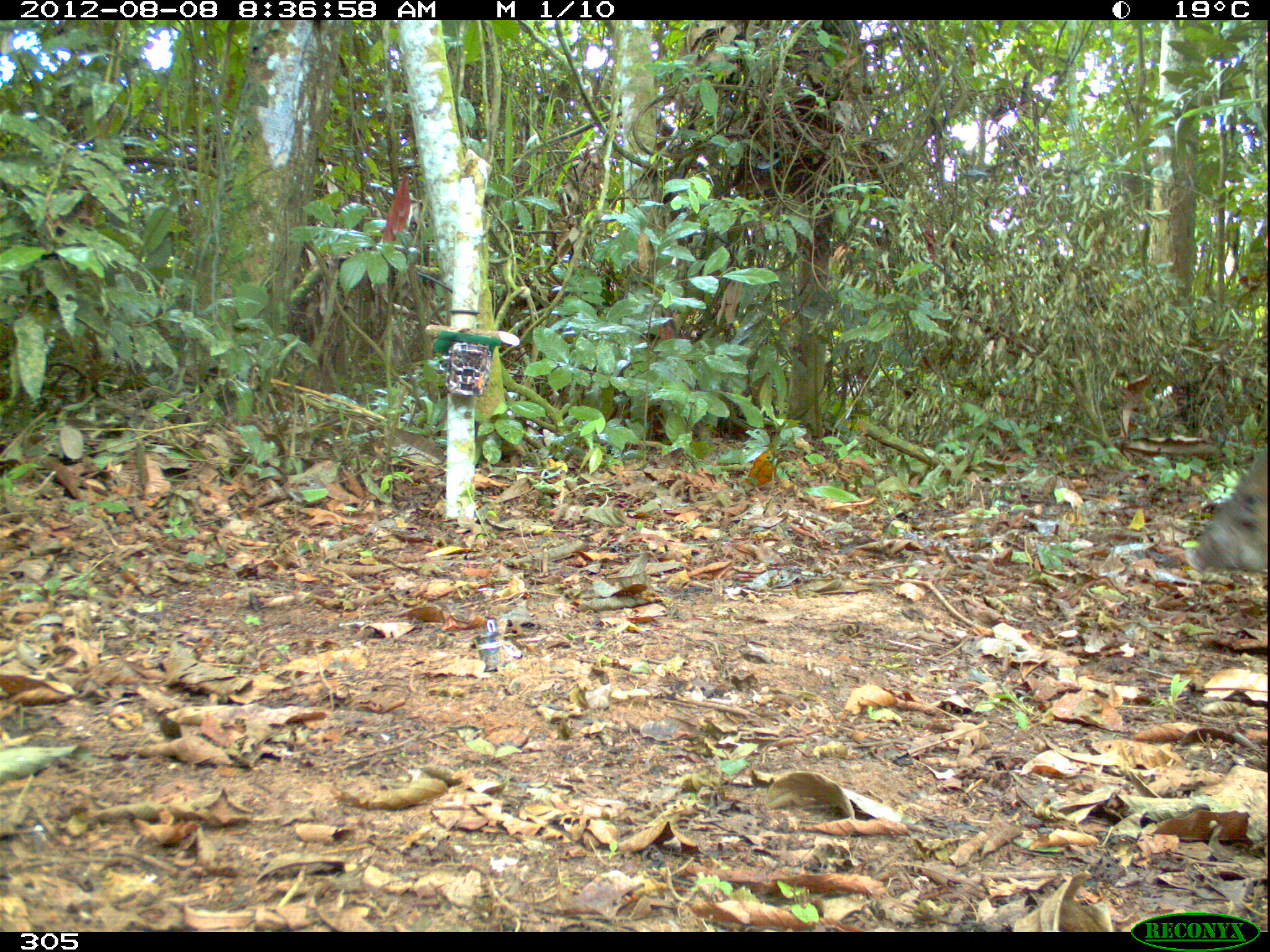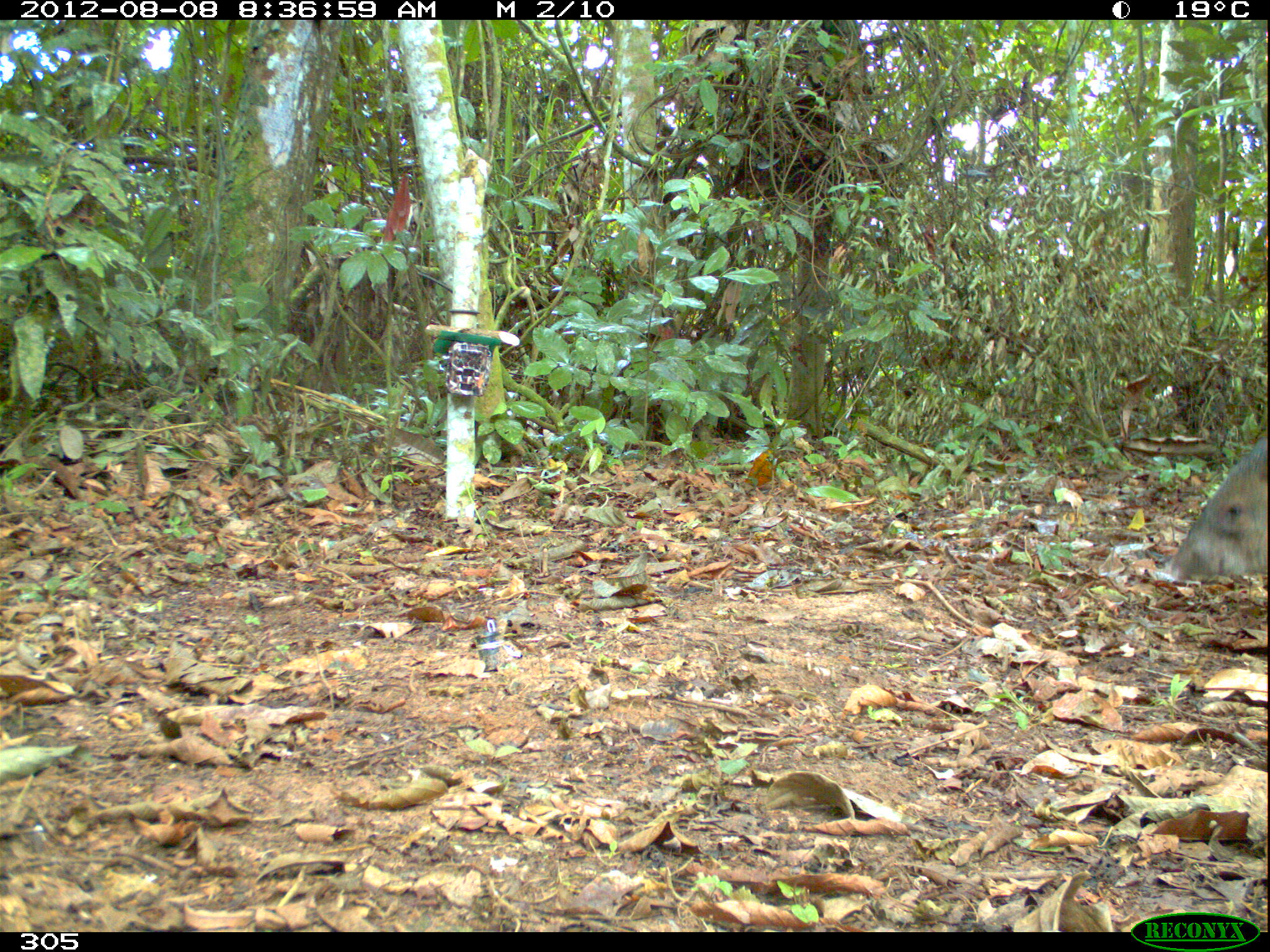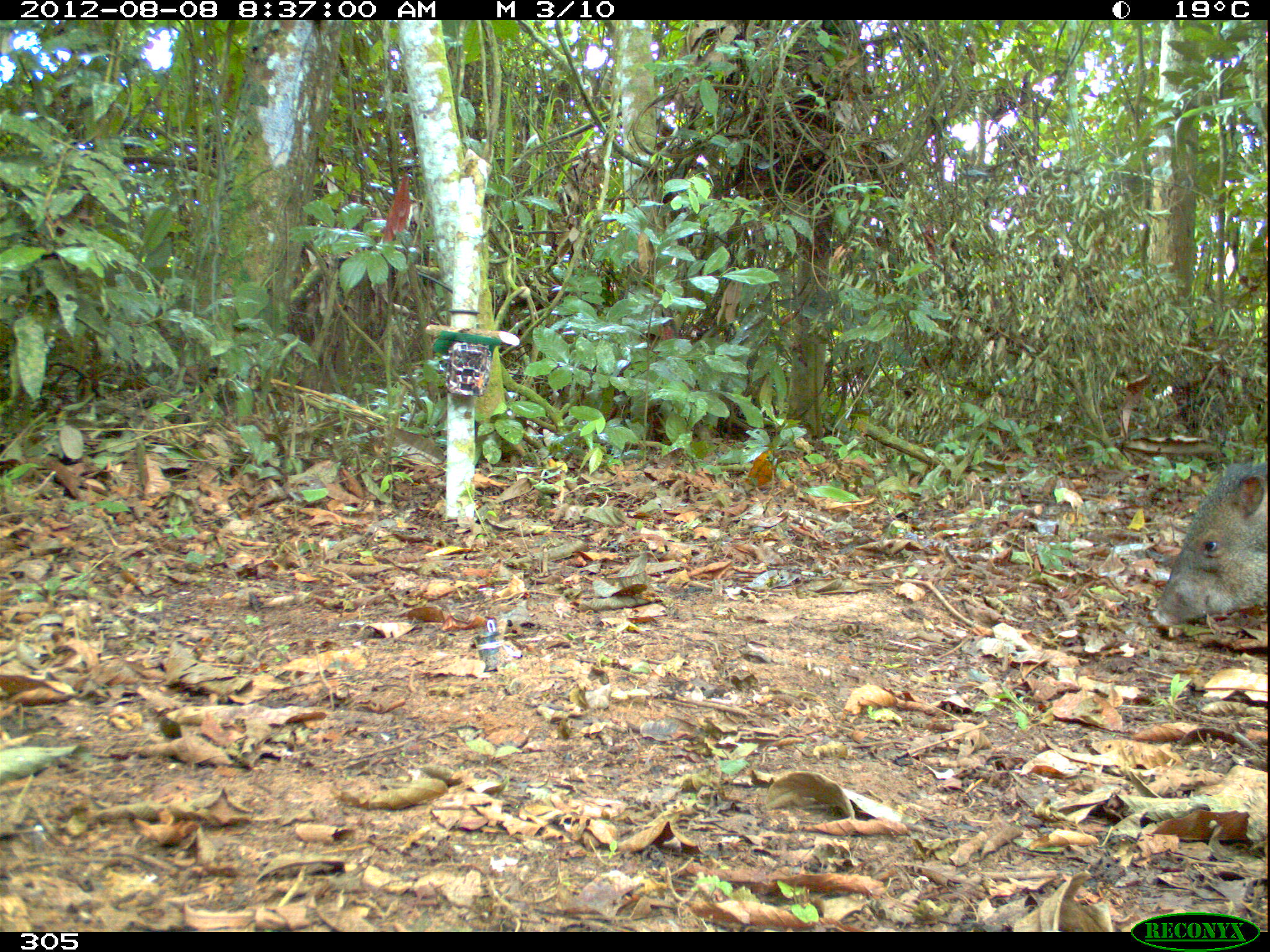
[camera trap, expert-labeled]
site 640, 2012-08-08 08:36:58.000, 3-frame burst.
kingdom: Animalia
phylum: Chordata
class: Mammalia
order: Artiodactyla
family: Tayassuidae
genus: Pecari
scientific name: Pecari tajacu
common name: collared peccary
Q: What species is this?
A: Pecari tajacu (collared peccary).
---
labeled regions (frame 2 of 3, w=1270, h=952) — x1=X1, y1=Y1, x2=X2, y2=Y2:
pecari tajacu: x1=1164, y1=435, x2=1270, y2=581